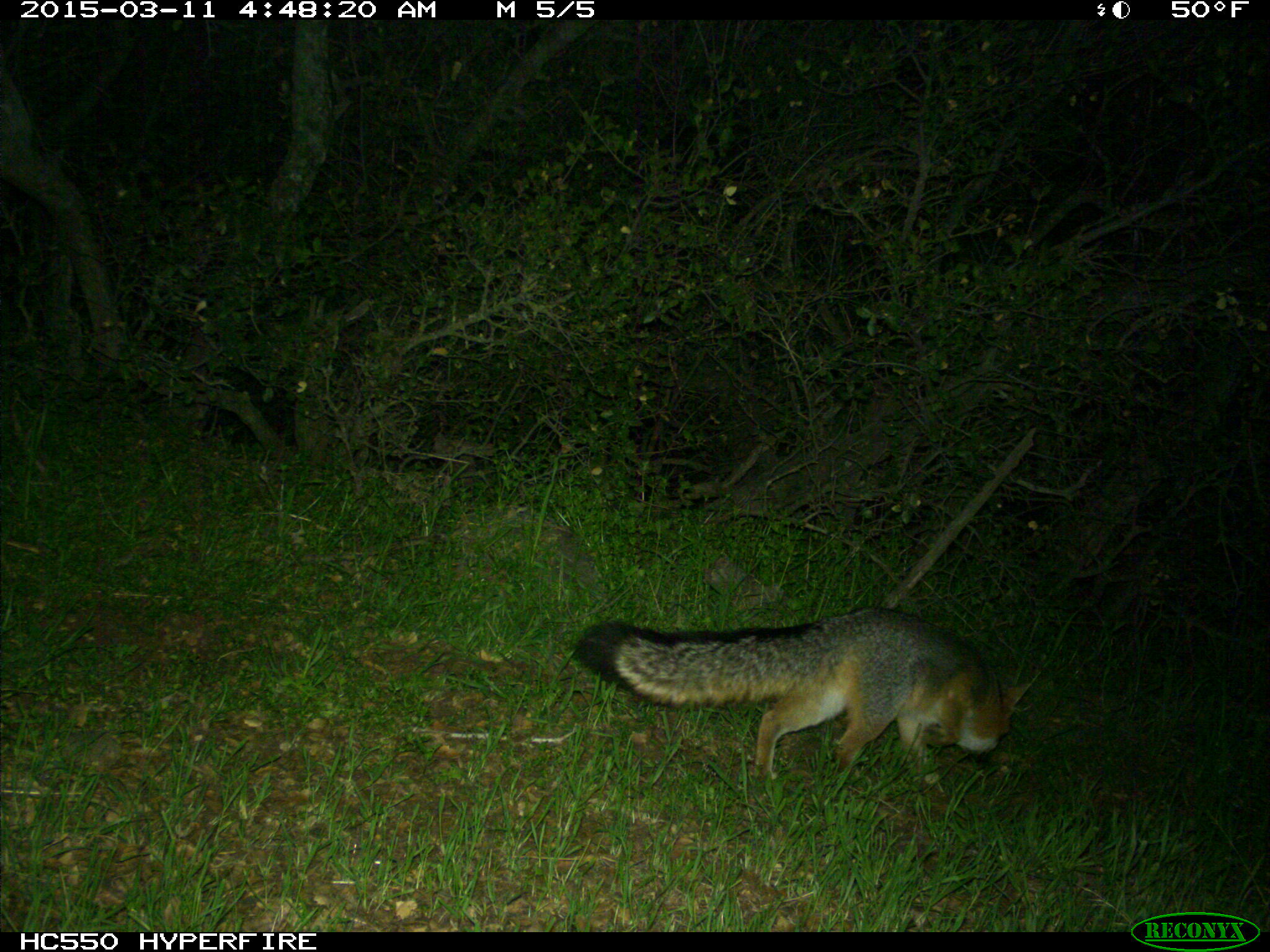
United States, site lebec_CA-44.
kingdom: Animalia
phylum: Chordata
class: Mammalia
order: Carnivora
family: Canidae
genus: Urocyon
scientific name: Urocyon cinereoargenteus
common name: gray fox